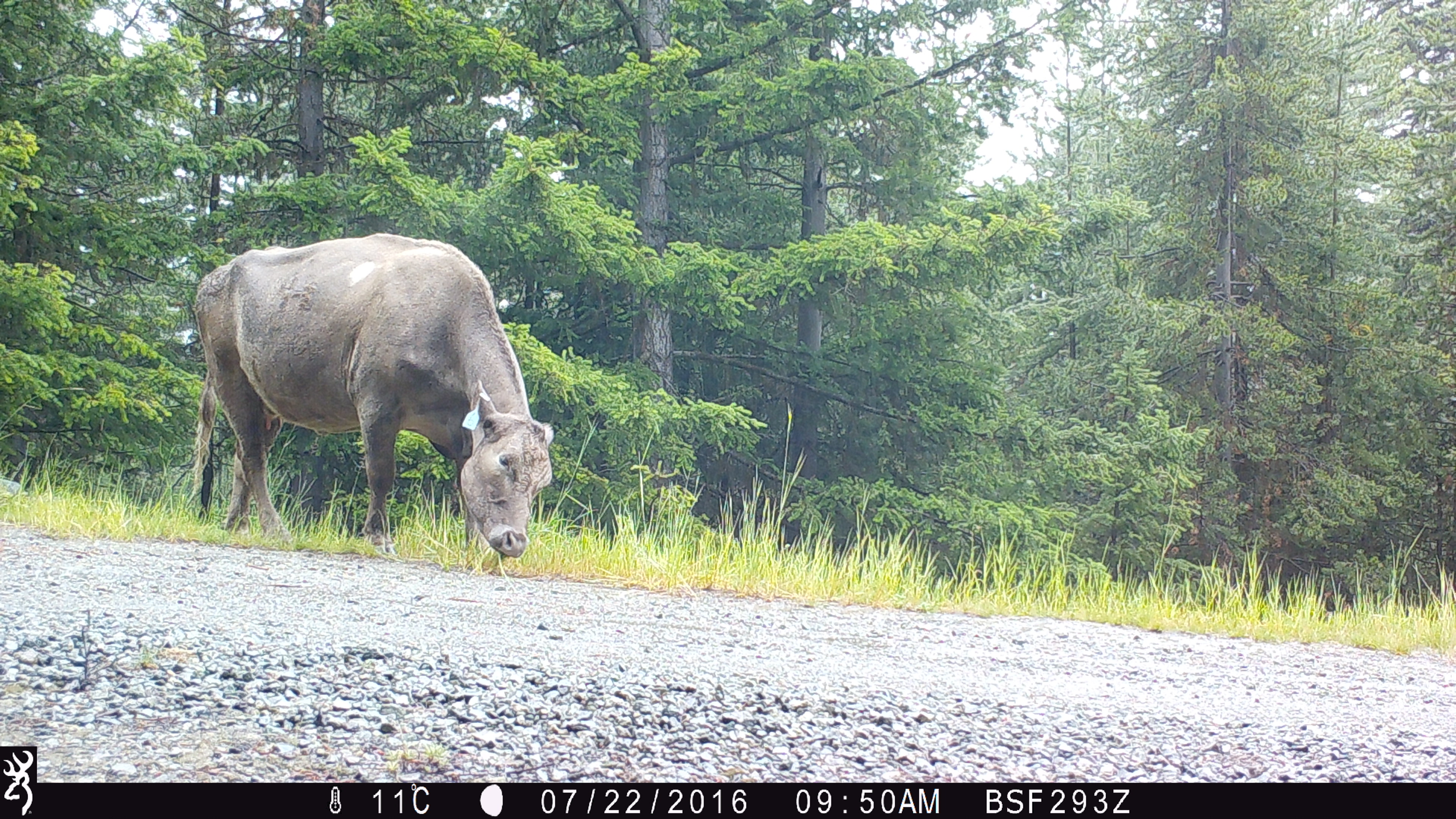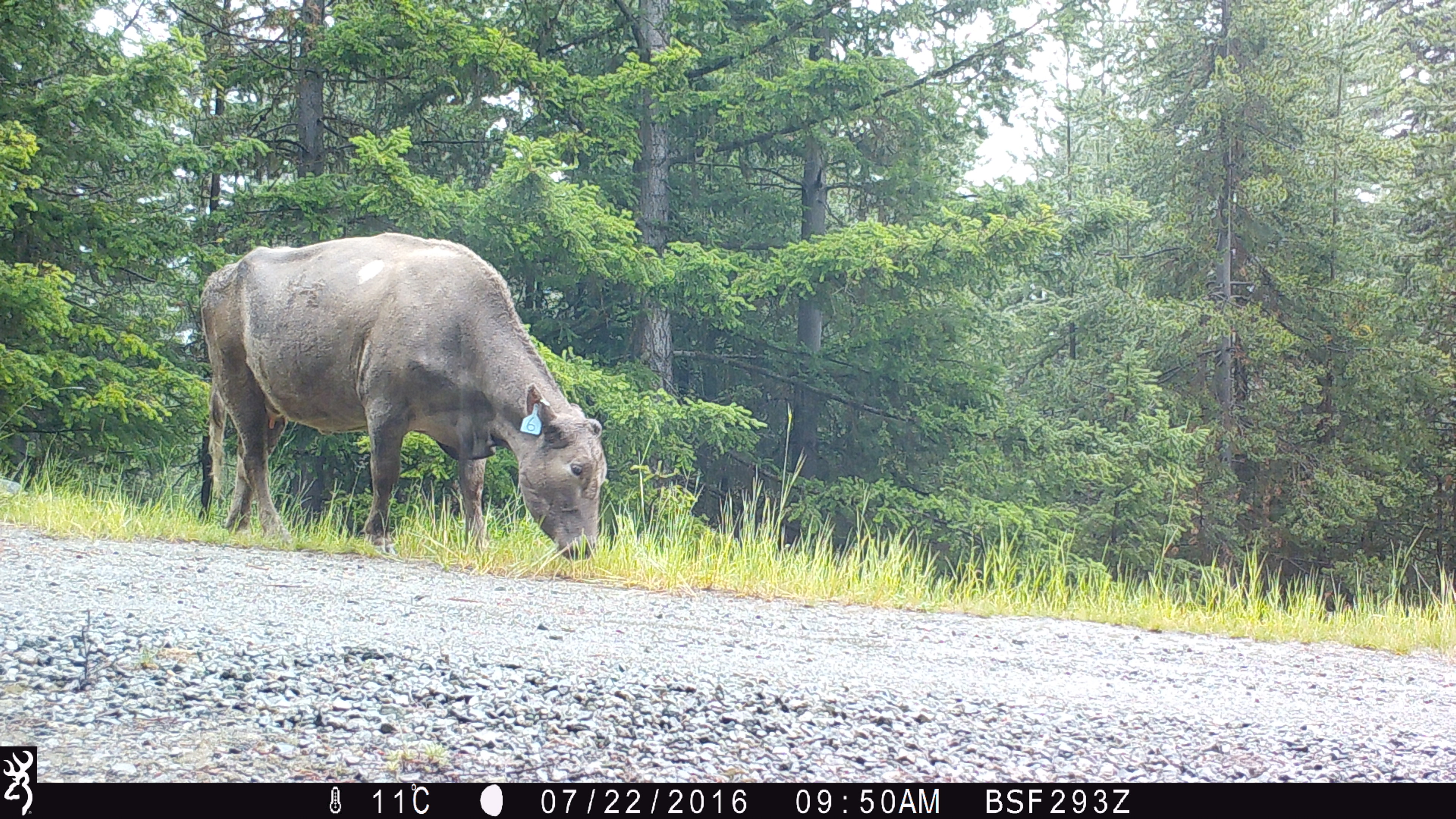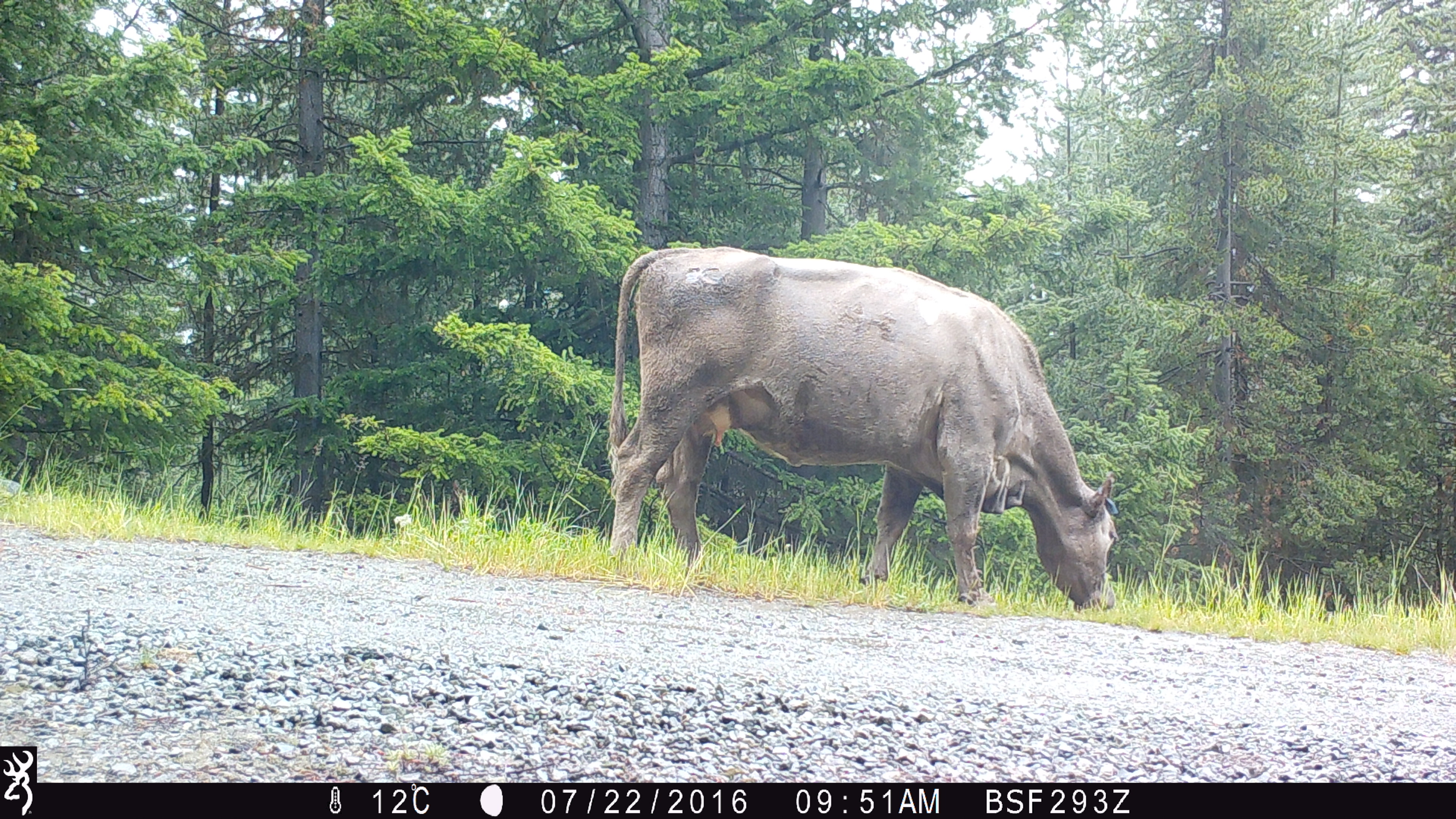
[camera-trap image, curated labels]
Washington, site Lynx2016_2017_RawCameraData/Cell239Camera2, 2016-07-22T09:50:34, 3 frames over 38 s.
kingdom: Animalia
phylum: Chordata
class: Mammalia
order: Artiodactyla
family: Bovidae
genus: Bos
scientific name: Bos taurus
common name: domestic cattle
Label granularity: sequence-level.